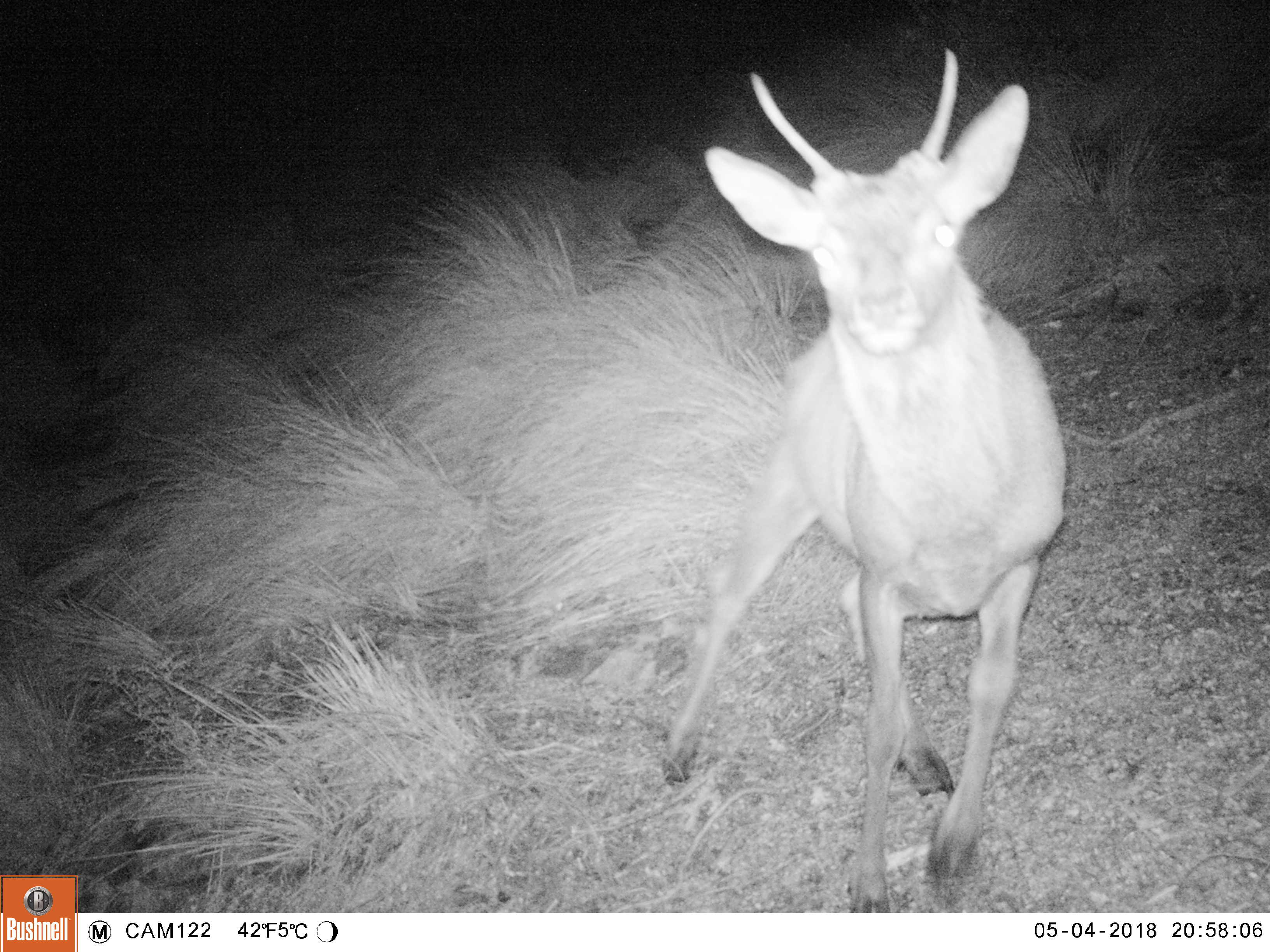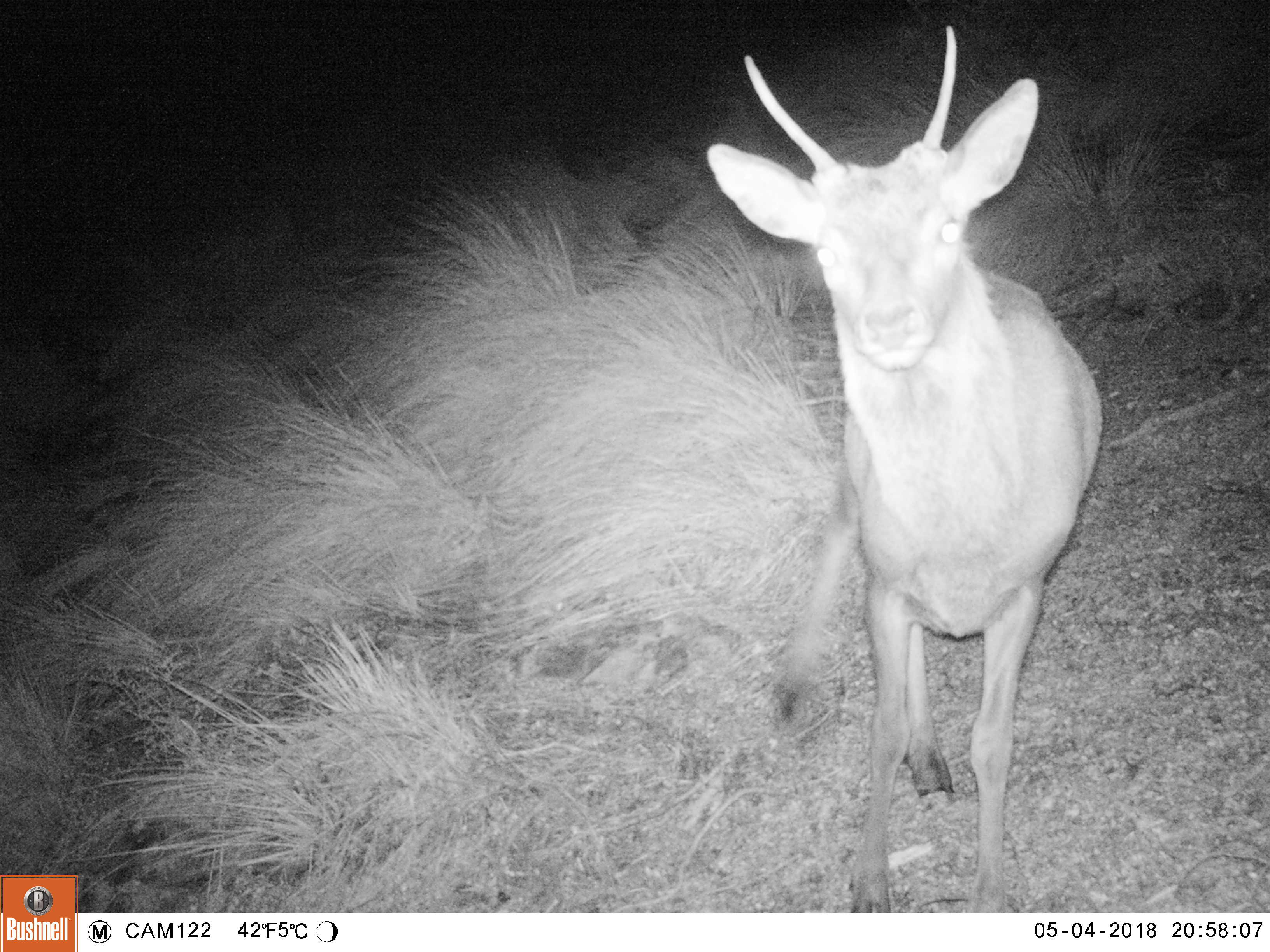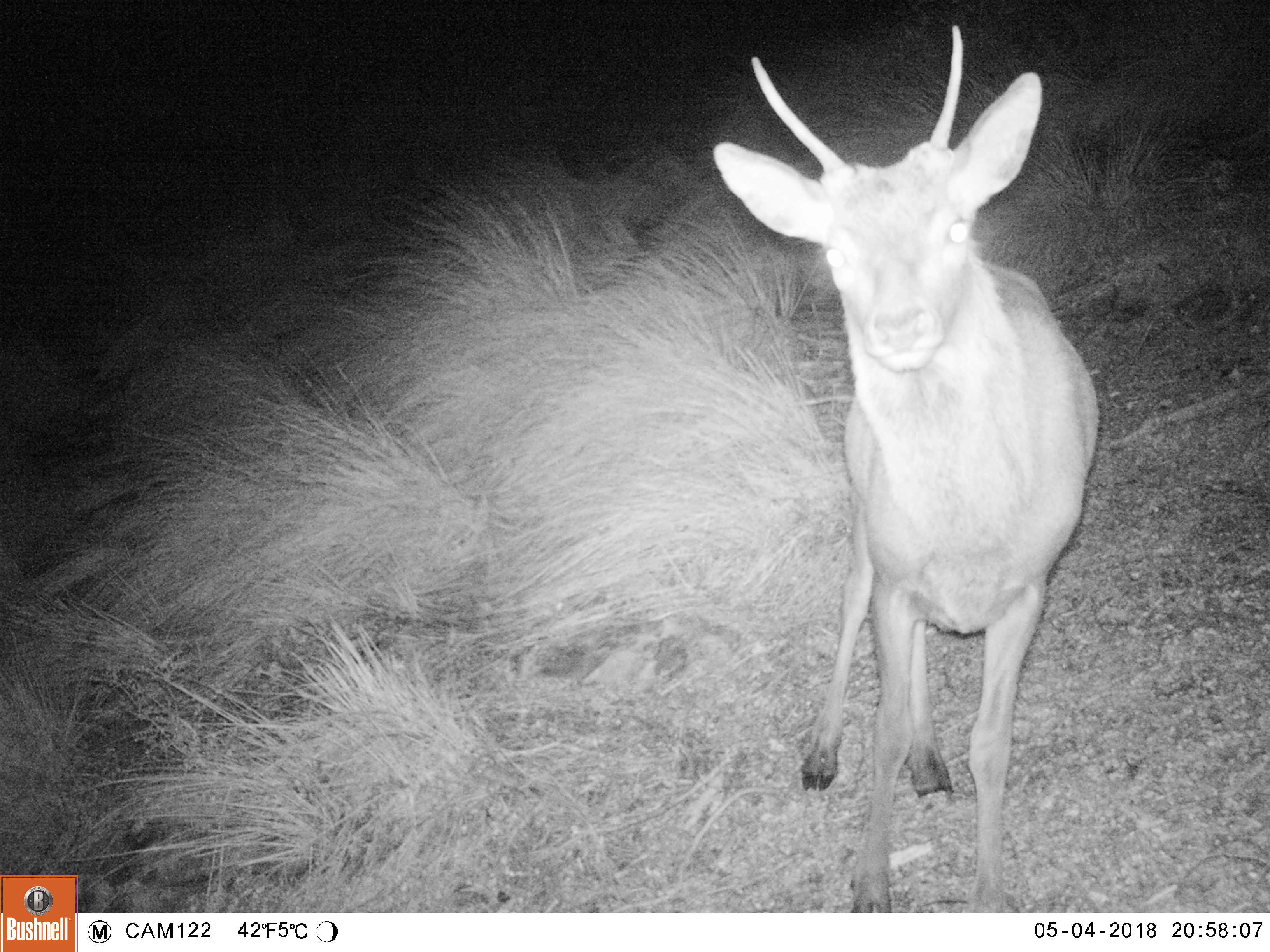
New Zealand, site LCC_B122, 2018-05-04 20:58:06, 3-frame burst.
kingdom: Animalia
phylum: Chordata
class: Mammalia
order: Artiodactyla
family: Cervidae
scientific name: Cervidae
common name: deer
Deer (Cervidae).